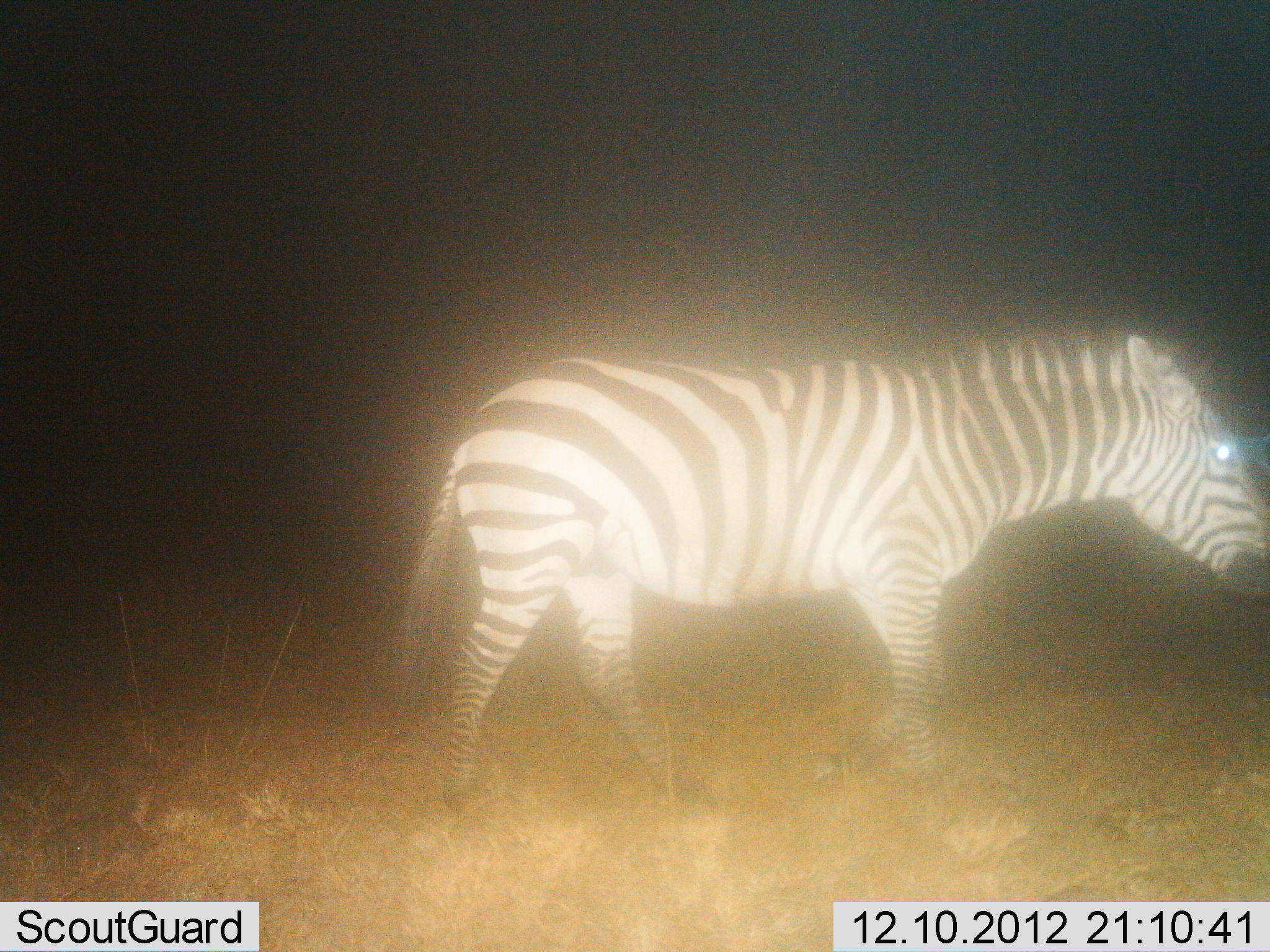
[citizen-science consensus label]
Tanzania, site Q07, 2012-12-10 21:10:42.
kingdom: Animalia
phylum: Chordata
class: Mammalia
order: Perissodactyla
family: Equidae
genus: Equus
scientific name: Equus quagga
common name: plains zebra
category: zebra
Zebra (plains zebra) (Equus quagga), count 1. Behavior (volunteer vote fractions): standing 26%, resting 0%, moving 78%, interacting 0%. Young present (vote fraction): 0%. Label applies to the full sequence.